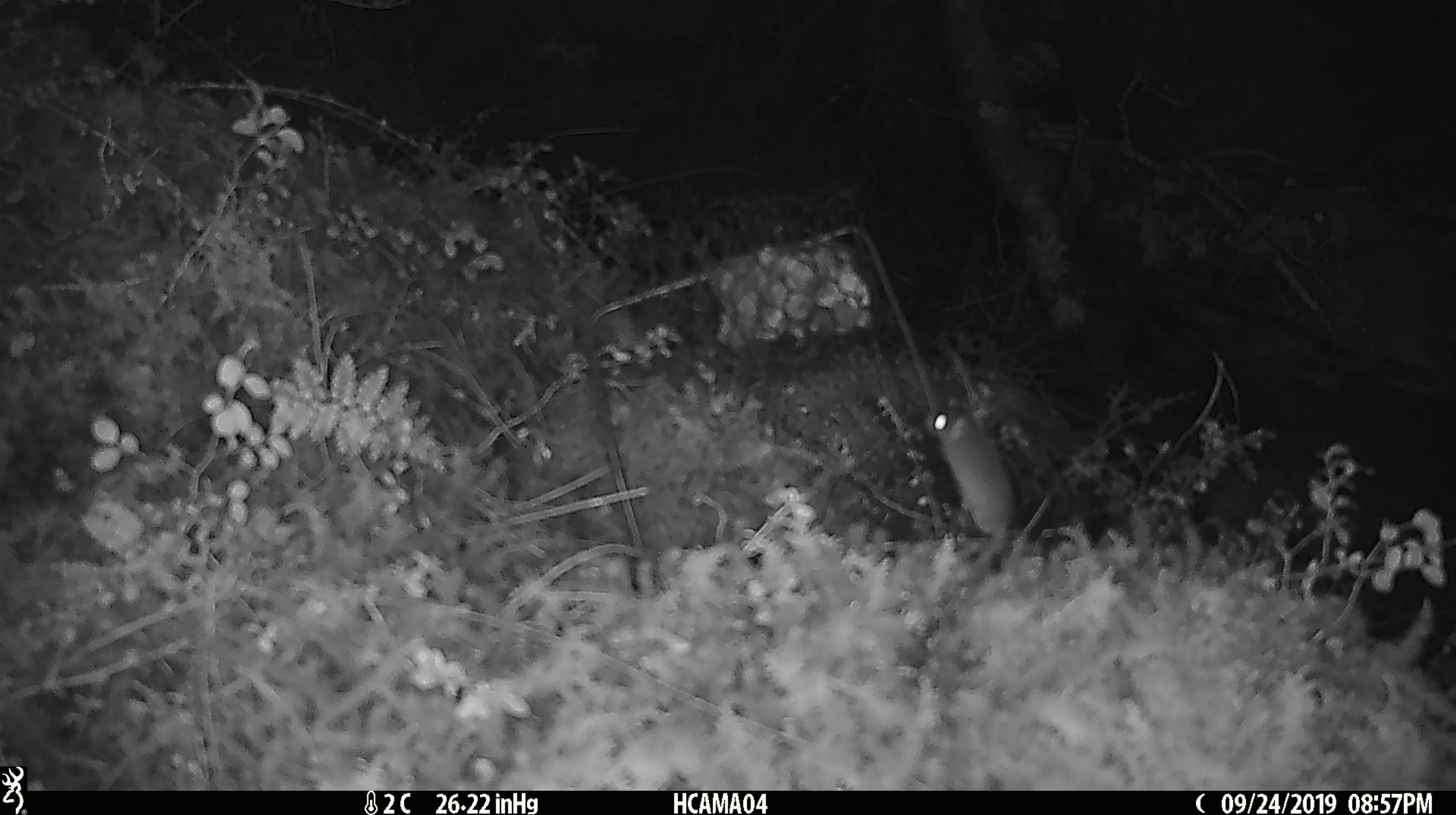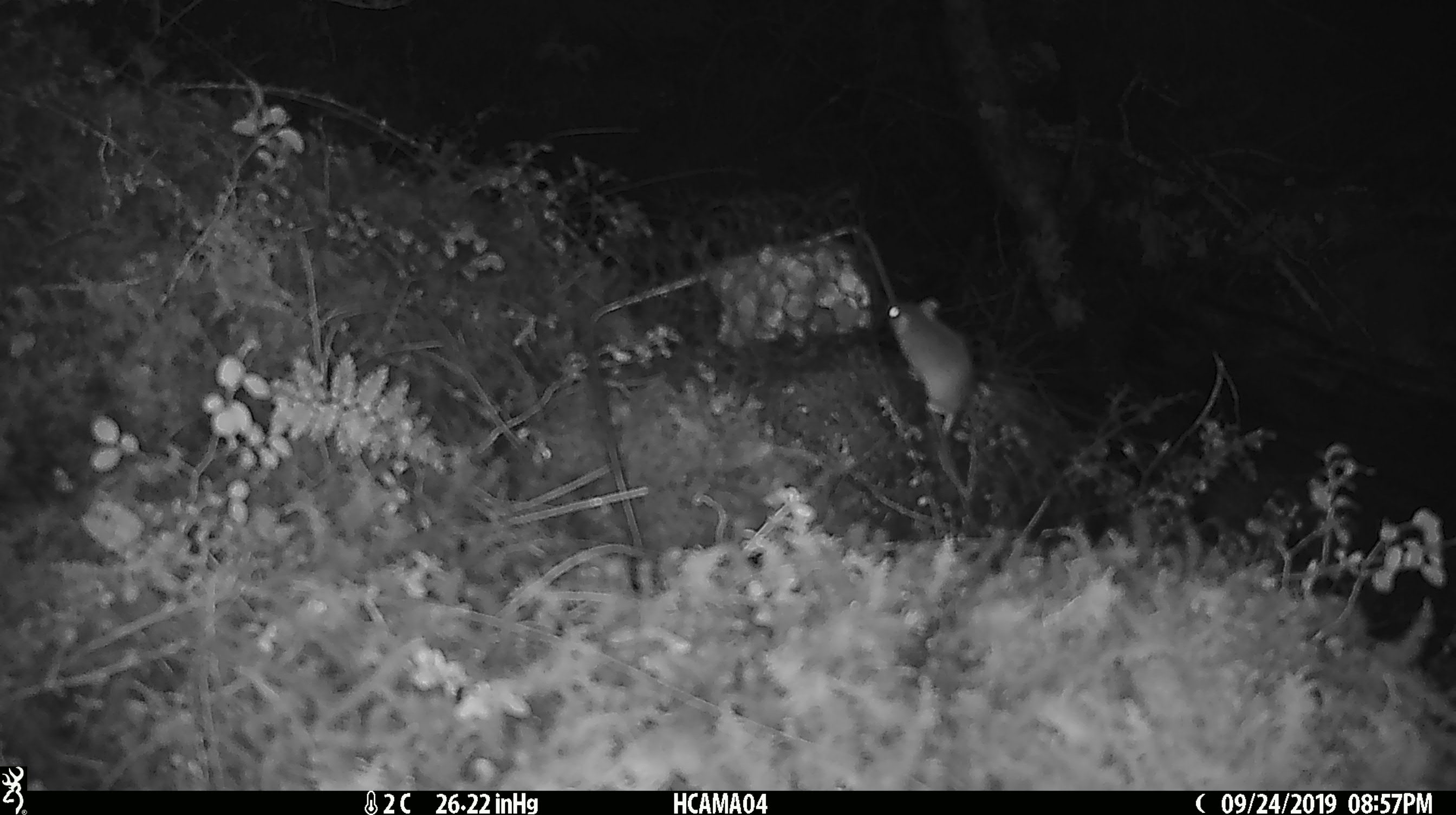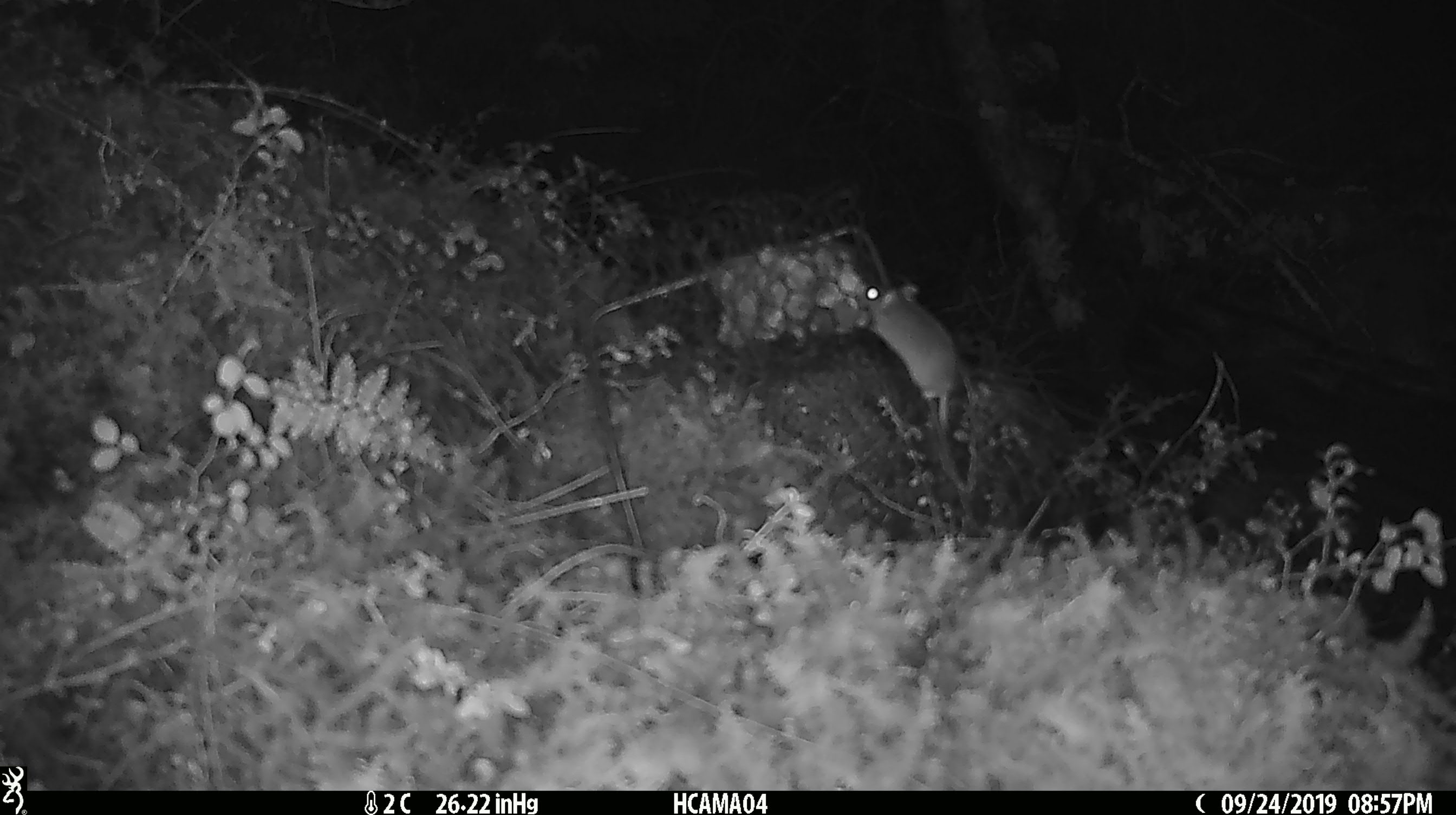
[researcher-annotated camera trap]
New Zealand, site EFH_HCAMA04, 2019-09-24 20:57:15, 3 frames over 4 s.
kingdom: Animalia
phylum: Chordata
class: Mammalia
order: Rodentia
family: Muridae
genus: Mus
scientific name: Mus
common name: mouse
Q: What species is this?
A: Mouse (Mus).